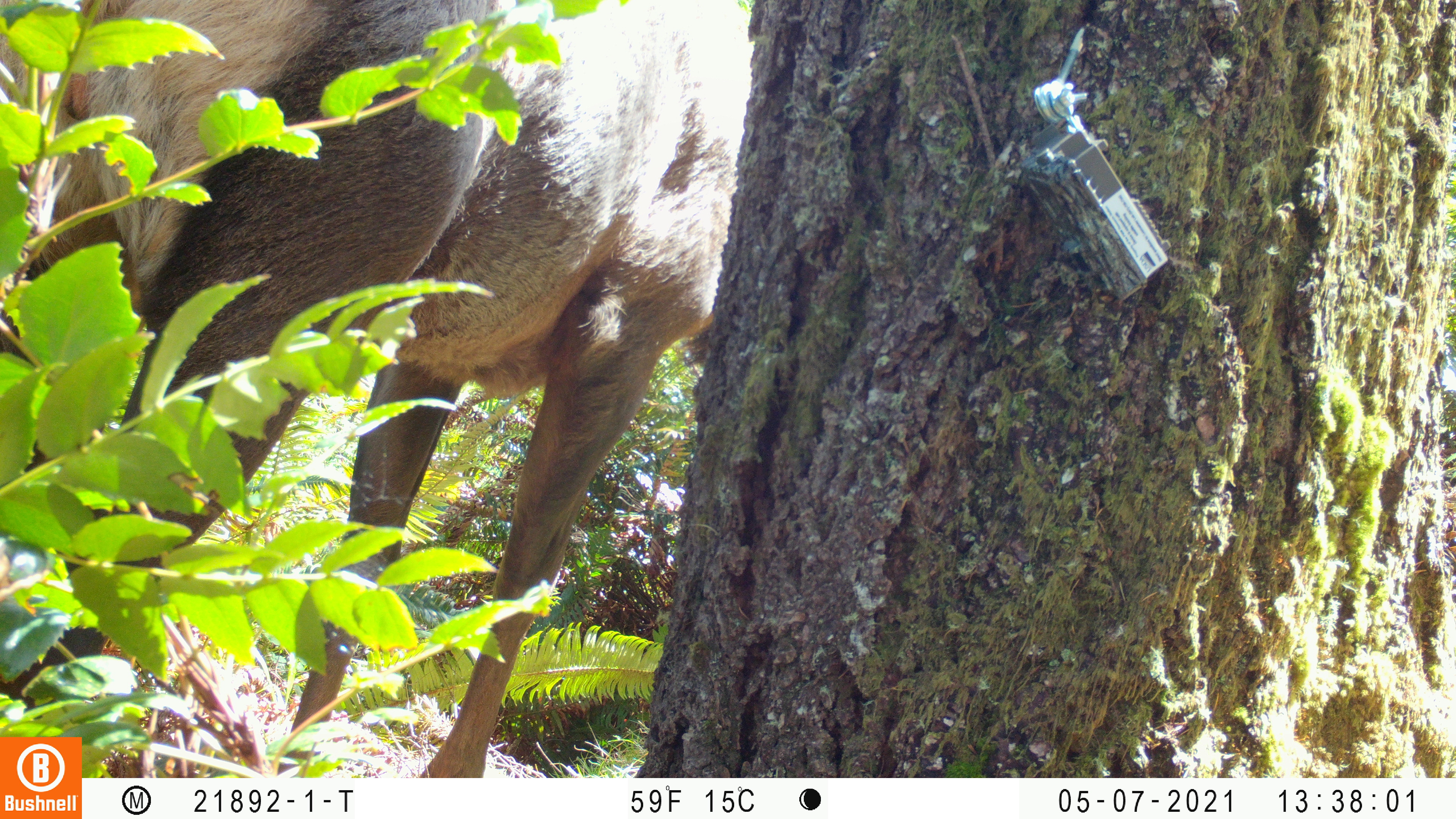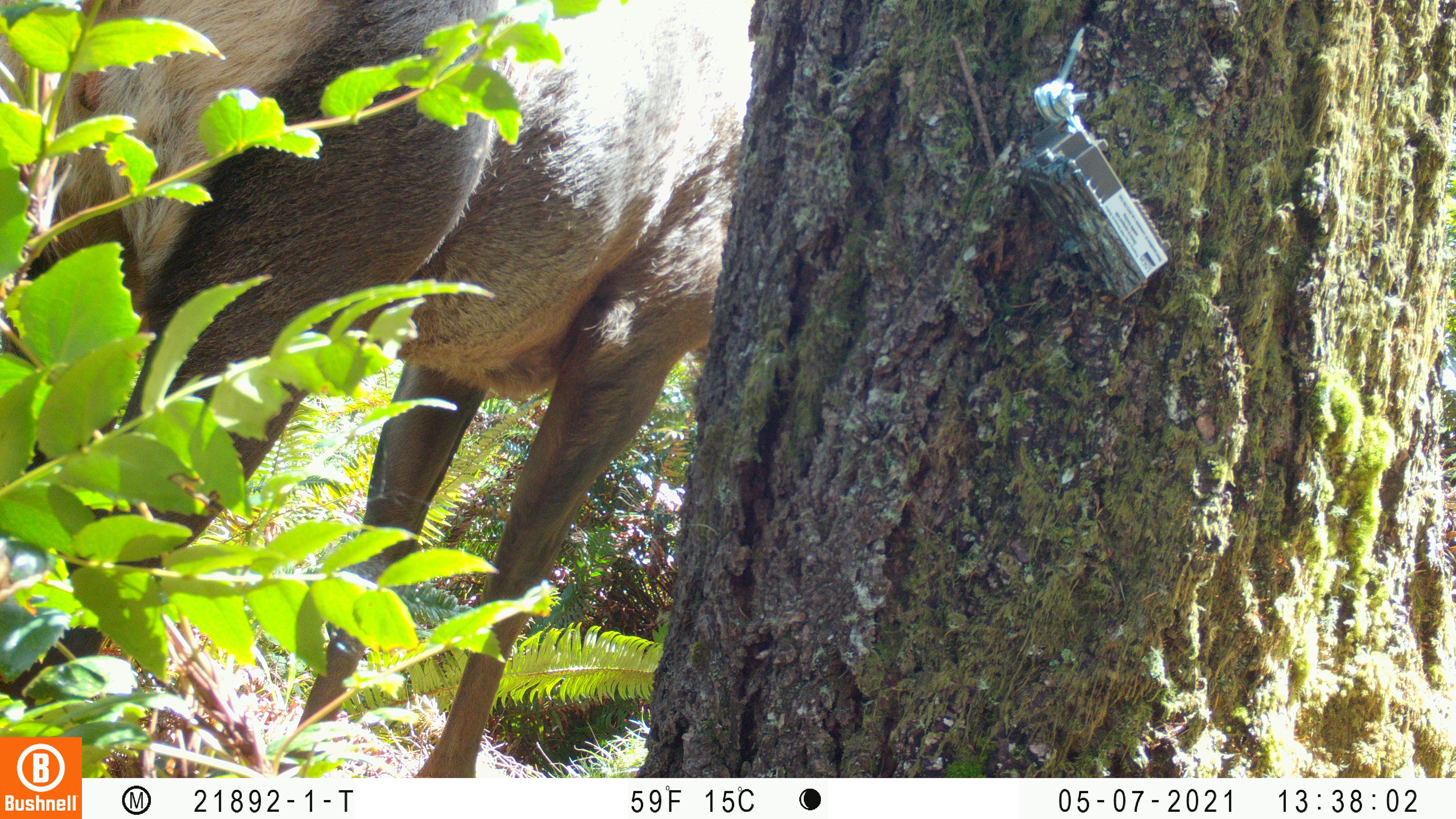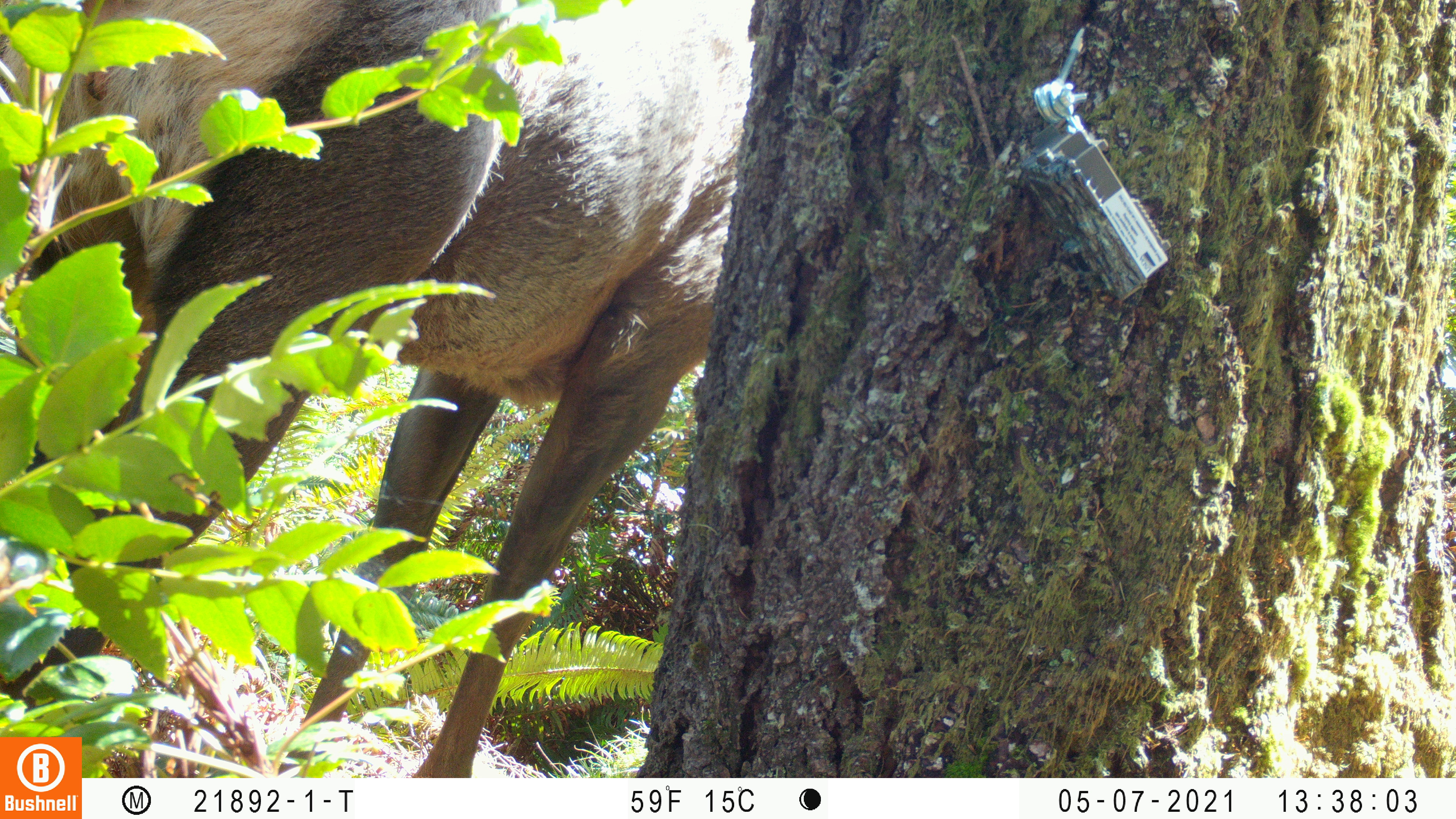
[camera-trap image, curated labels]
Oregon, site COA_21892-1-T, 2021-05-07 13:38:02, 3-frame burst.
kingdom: Animalia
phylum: Chordata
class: Mammalia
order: Artiodactyla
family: Cervidae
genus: Cervus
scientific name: Cervus canadensis roosevelti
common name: roosevelt elk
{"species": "roosevelt elk (Cervus canadensis roosevelti)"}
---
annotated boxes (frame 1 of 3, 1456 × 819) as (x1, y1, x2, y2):
roosevelt elk: (0, 0, 763, 737)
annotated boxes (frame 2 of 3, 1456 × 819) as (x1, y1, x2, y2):
roosevelt elk: (0, 0, 767, 737)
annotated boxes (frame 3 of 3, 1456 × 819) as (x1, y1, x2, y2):
roosevelt elk: (0, 0, 769, 735)